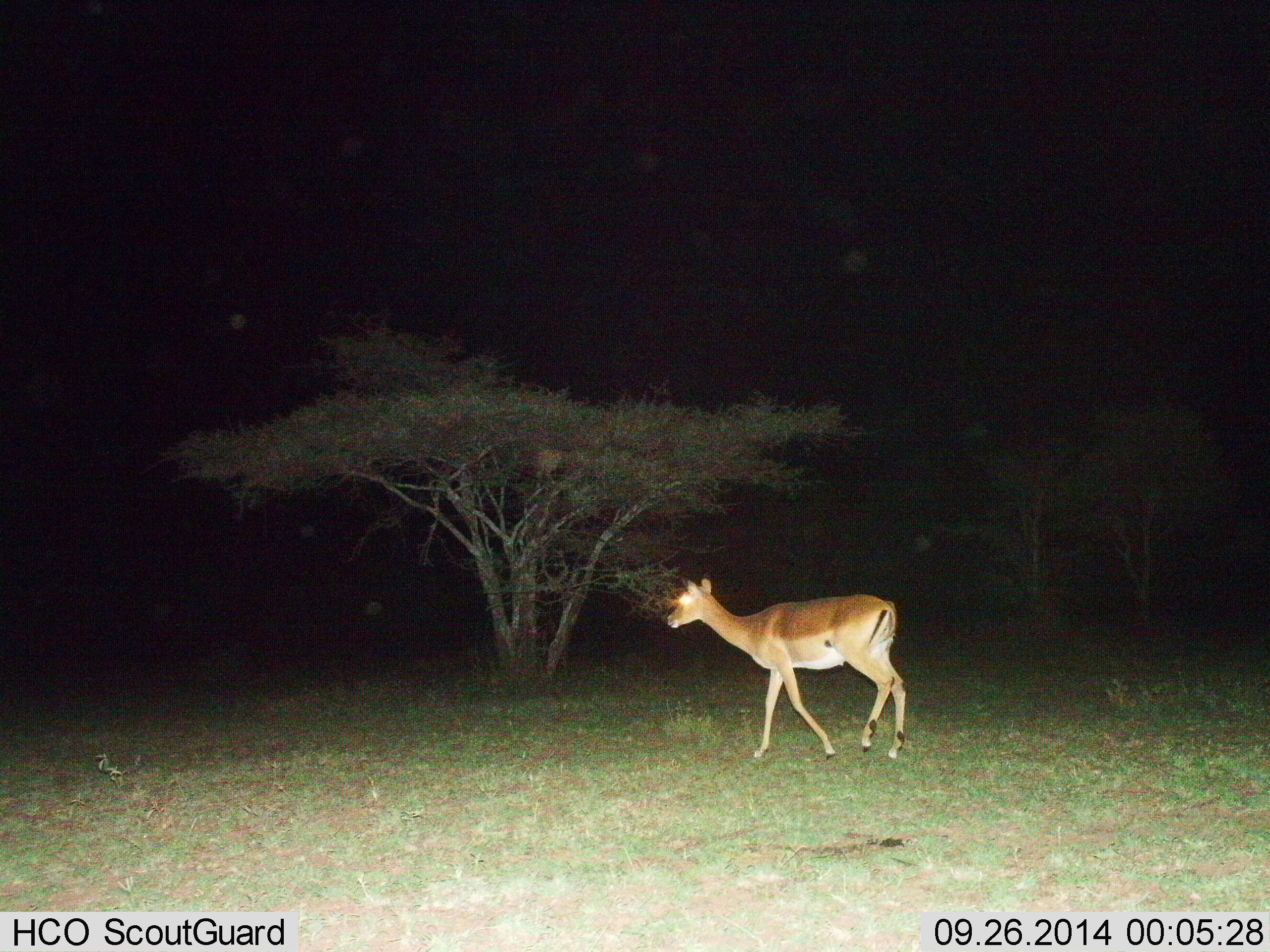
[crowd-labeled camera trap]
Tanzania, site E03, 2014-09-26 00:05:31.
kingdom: Animalia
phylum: Chordata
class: Mammalia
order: Artiodactyla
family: Bovidae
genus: Aepyceros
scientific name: Aepyceros melampus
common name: impala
Impala (Aepyceros melampus), count 1. Behavior (volunteer vote fractions): standing 0%, resting 0%, moving 100%, interacting 0%. Young present (vote fraction): 0%. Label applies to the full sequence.